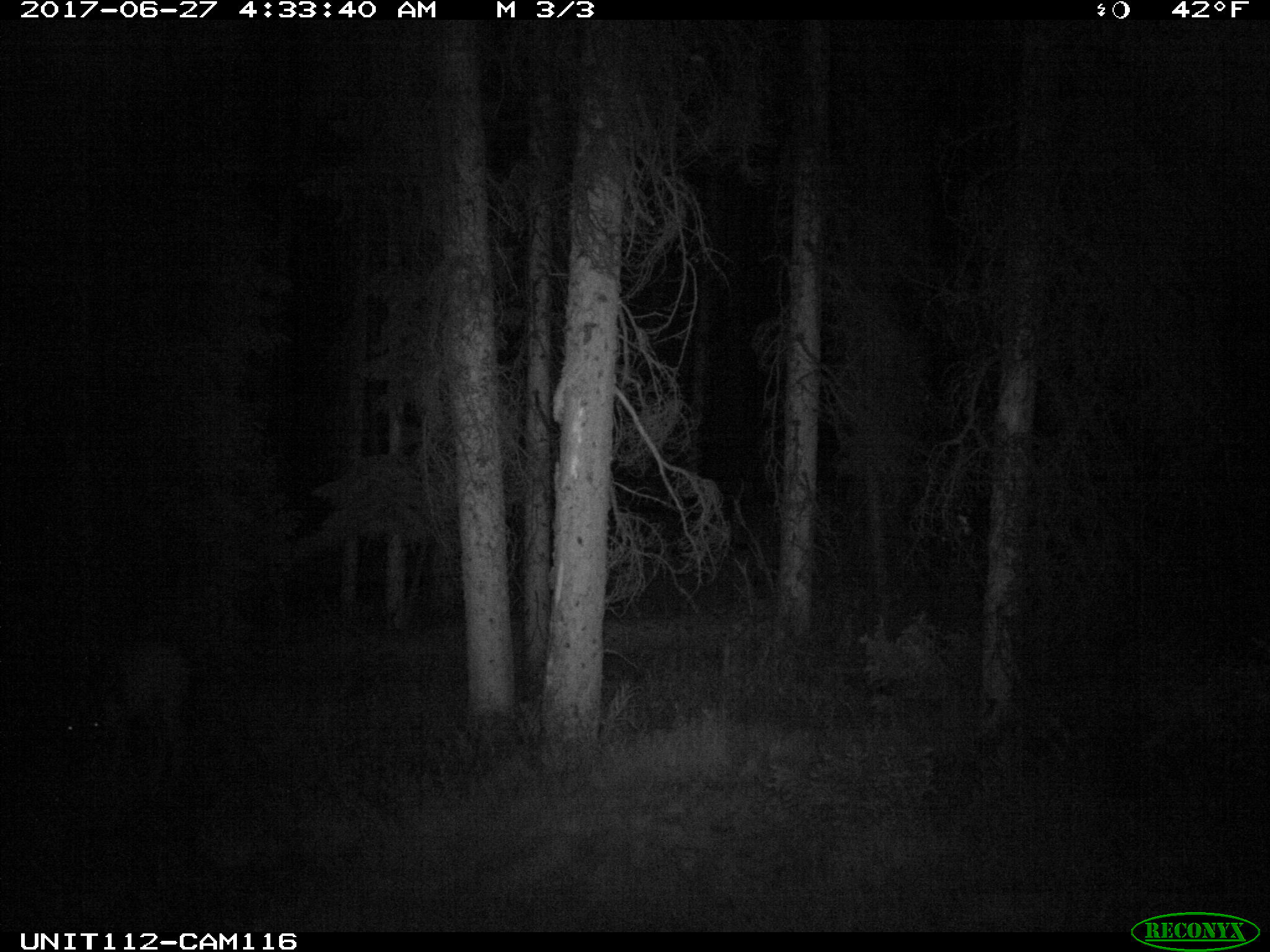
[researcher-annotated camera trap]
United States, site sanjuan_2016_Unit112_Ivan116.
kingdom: Animalia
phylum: Chordata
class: Mammalia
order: Artiodactyla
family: Cervidae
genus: Cervus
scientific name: Cervus elaphus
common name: red deer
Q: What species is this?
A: Cervus elaphus (red deer).